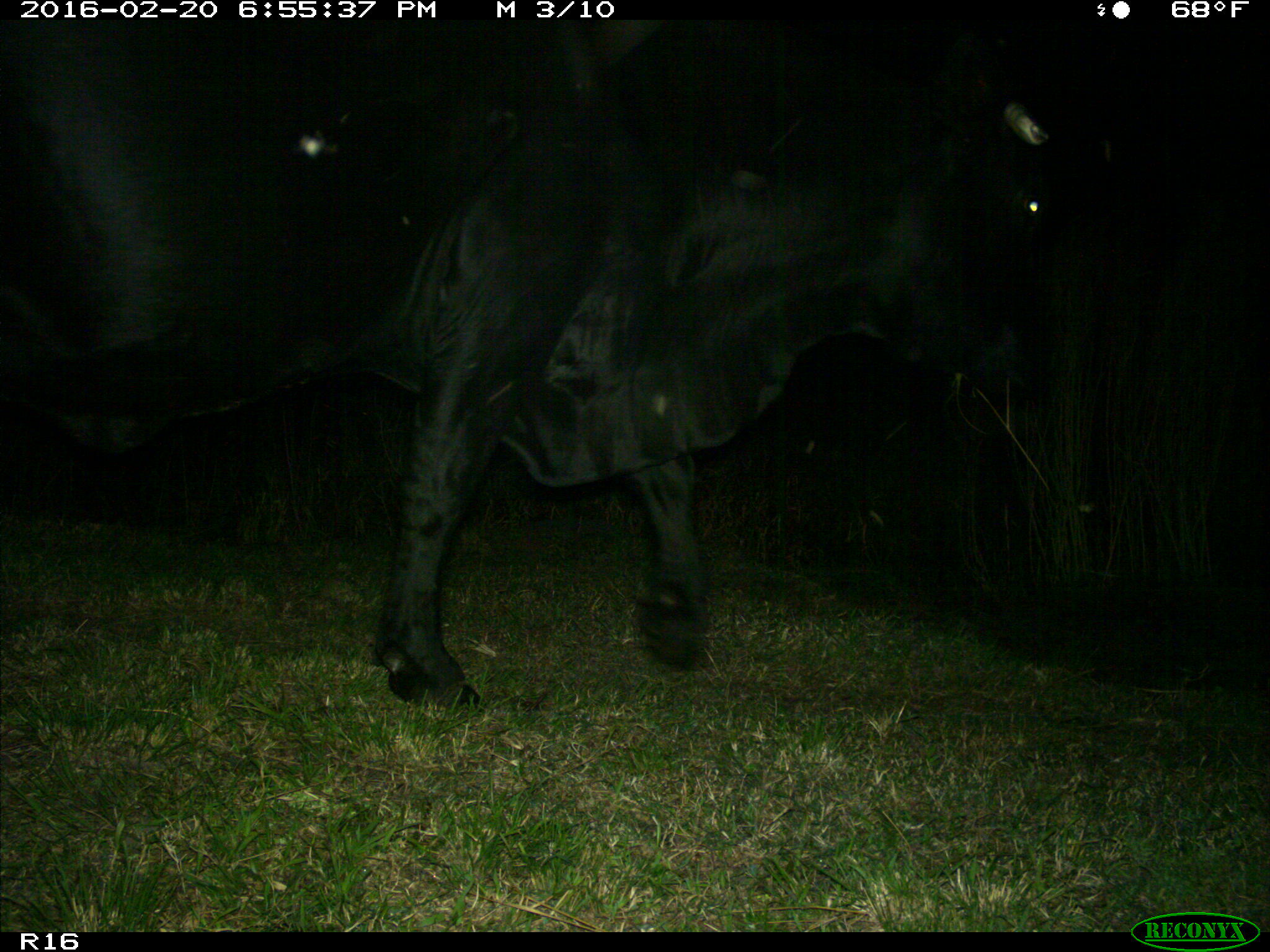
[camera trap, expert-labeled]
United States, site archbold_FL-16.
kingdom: Animalia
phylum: Chordata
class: Mammalia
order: Artiodactyla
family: Bovidae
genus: Bos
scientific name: Bos taurus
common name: domestic cow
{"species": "Bos taurus (domestic cow)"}